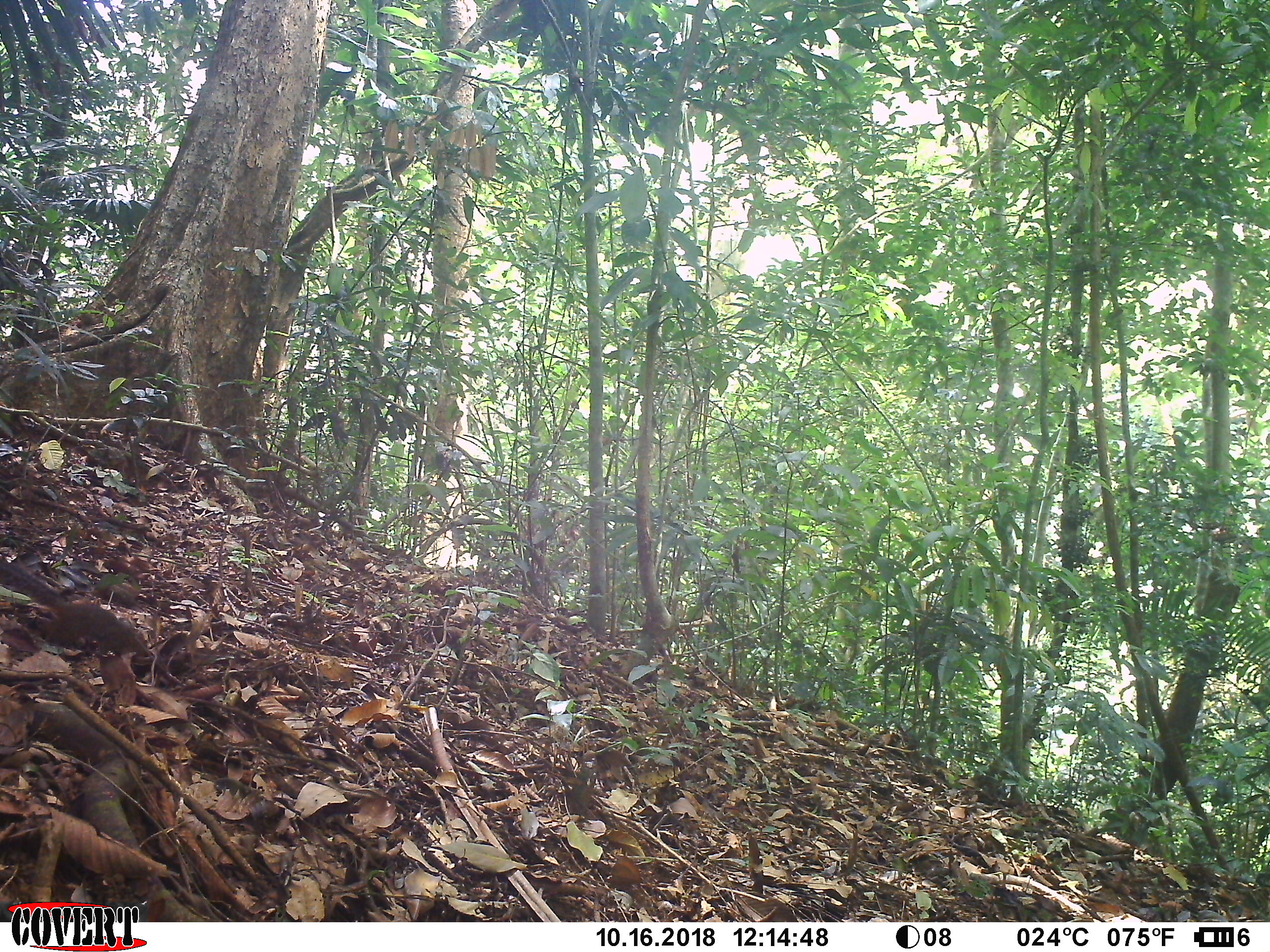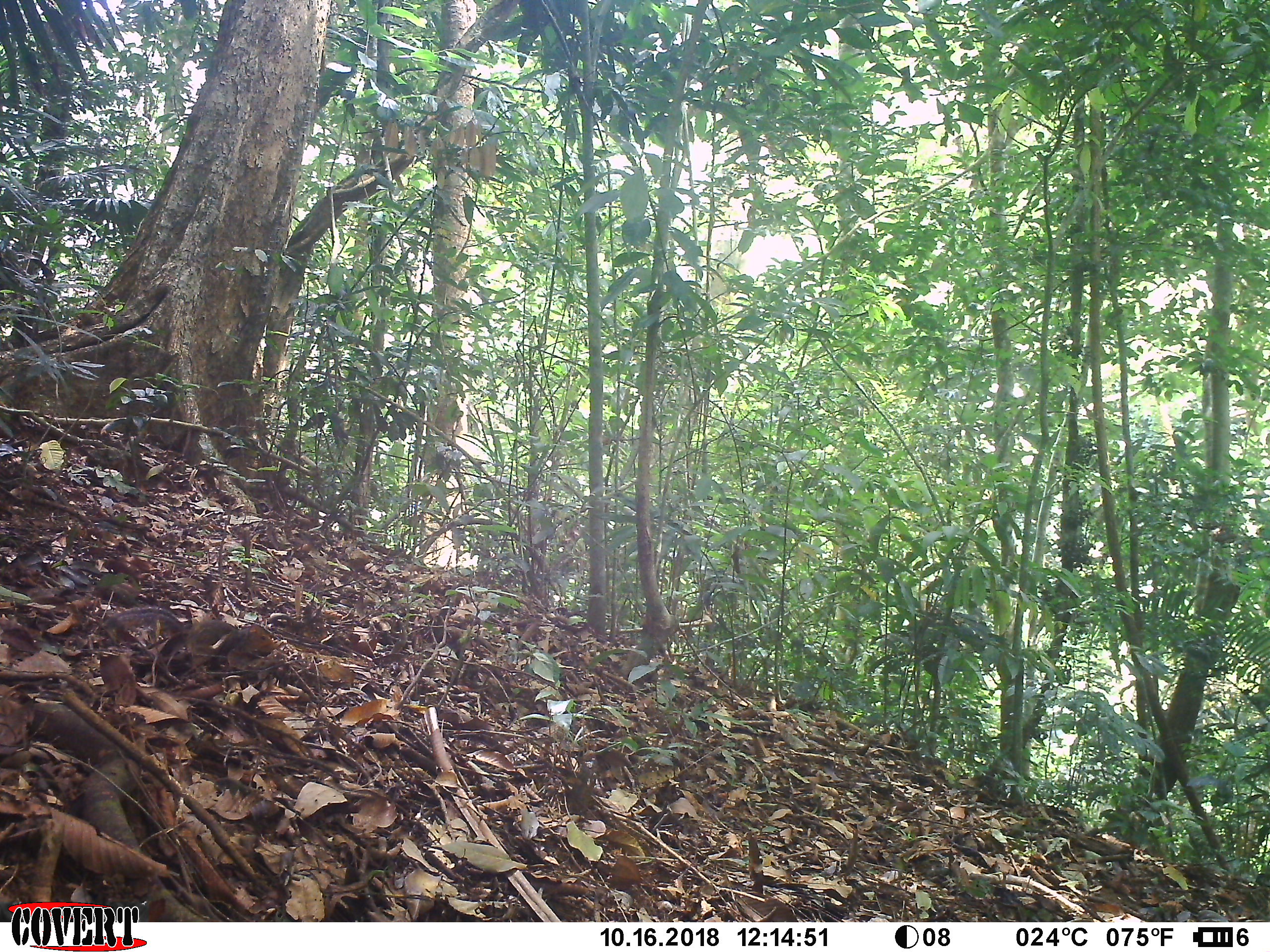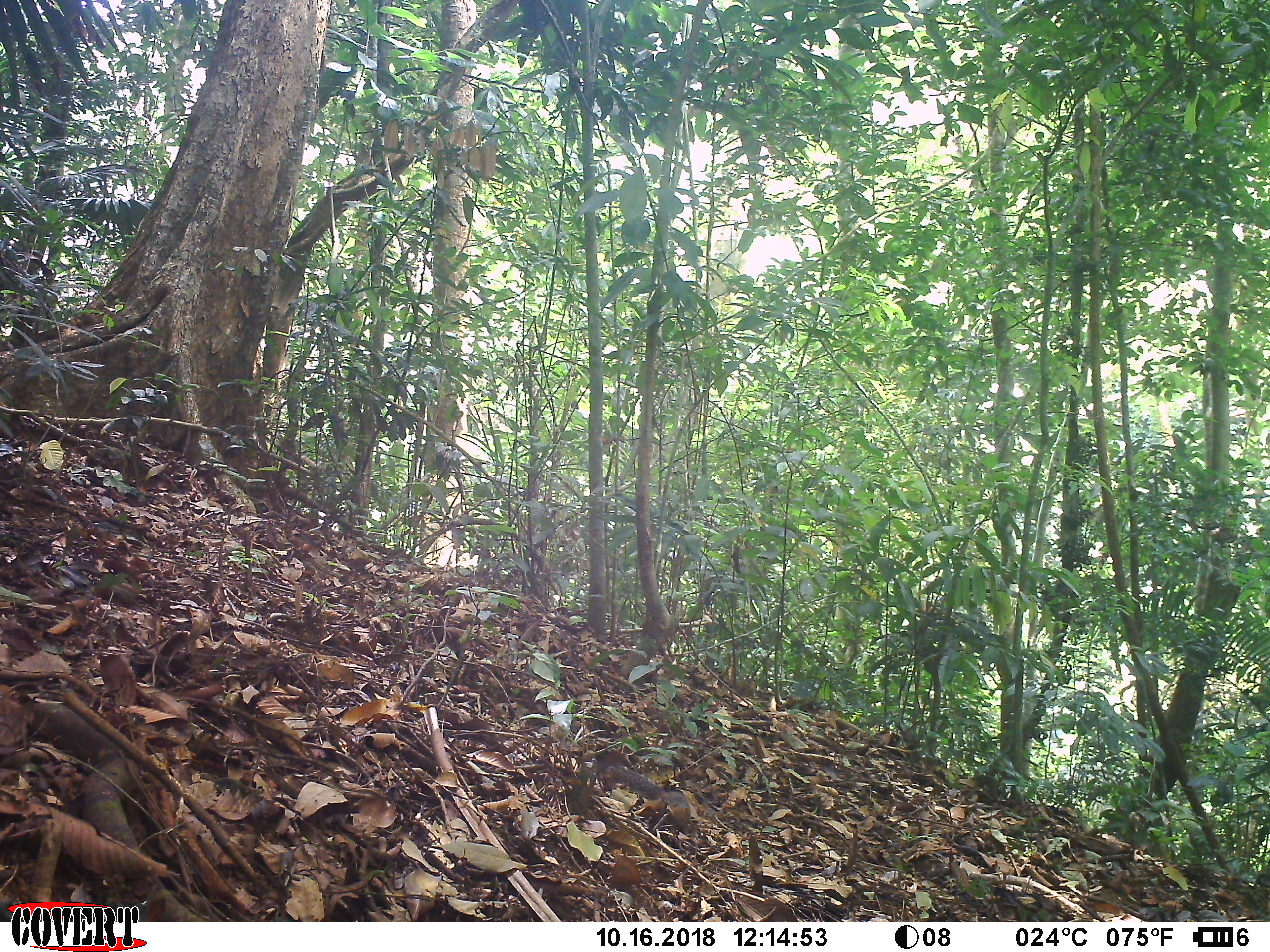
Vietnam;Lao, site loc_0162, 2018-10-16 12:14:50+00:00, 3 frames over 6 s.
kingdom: Animalia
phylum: Chordata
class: Mammalia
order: Rodentia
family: Sciuridae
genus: Dremomys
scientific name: Dremomys rufigenis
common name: red-cheeked squirrel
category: red cheeked squirrel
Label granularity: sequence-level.